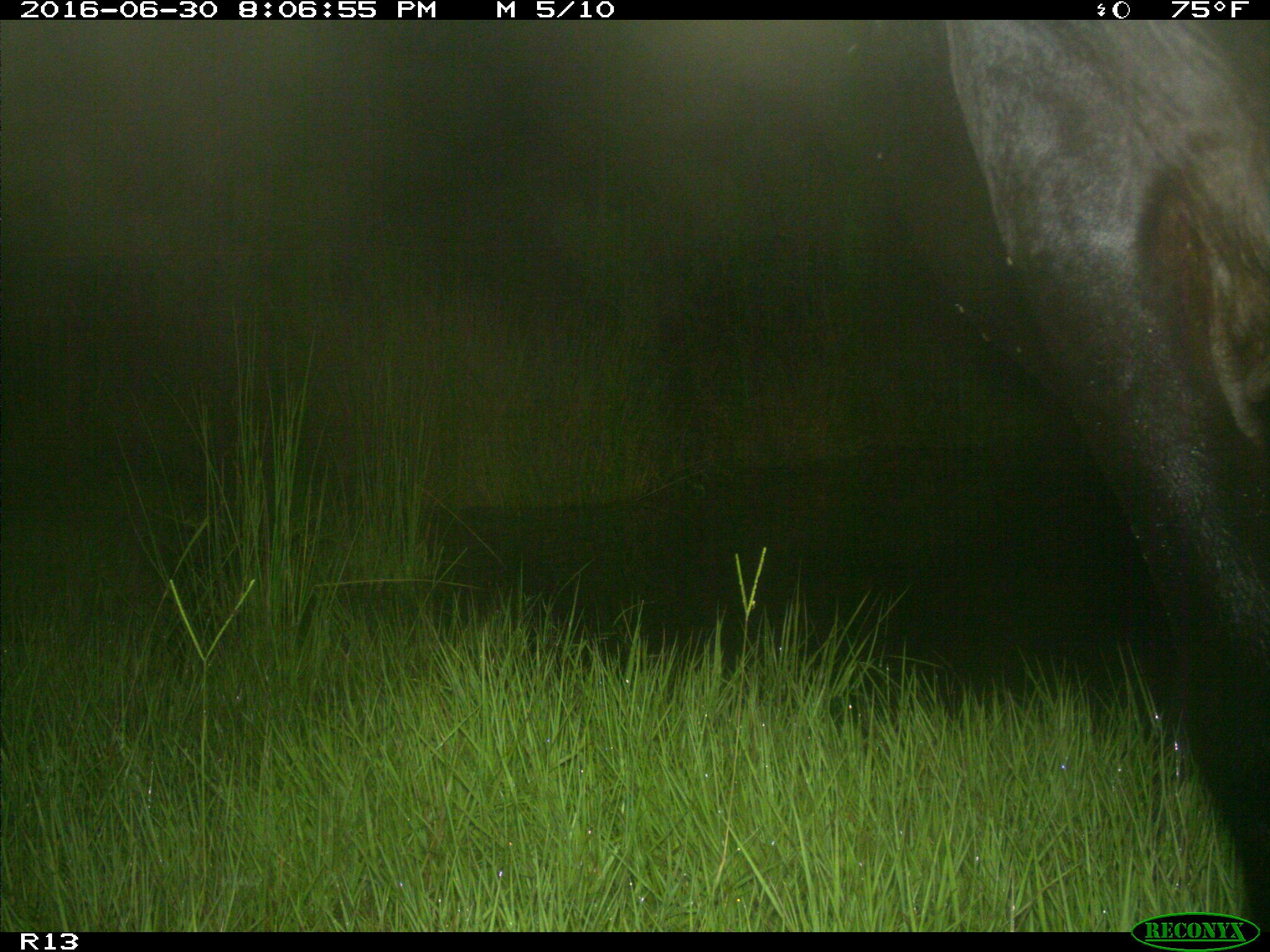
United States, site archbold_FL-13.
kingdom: Animalia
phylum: Chordata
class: Mammalia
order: Artiodactyla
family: Bovidae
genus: Bos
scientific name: Bos taurus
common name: domestic cow